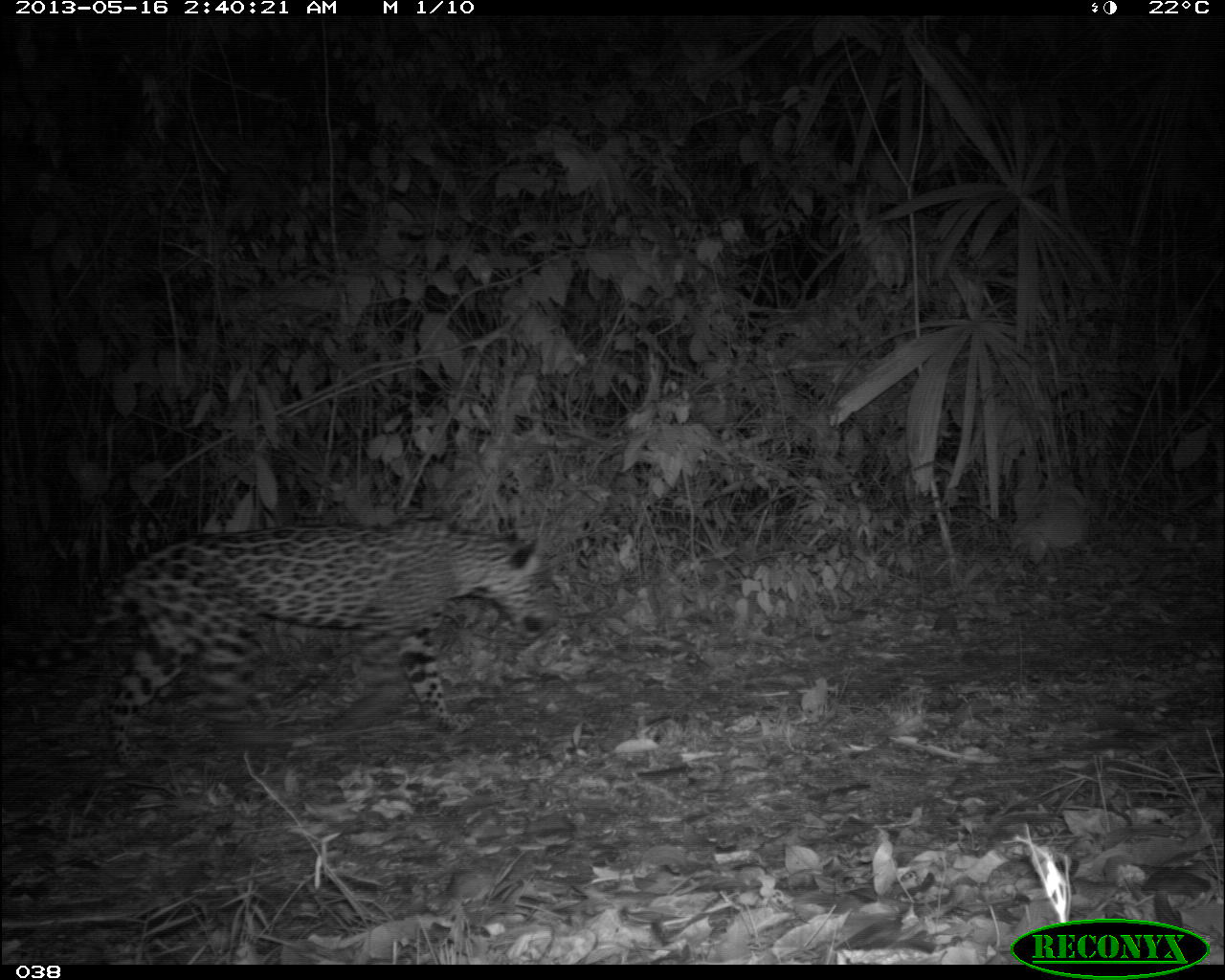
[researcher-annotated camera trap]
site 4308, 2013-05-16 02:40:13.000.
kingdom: Animalia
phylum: Chordata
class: Mammalia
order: Carnivora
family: Felidae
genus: Panthera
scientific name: Panthera onca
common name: jaguar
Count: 1.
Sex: male.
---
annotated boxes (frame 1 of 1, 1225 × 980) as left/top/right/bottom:
panthera onca: 0/515/551/771